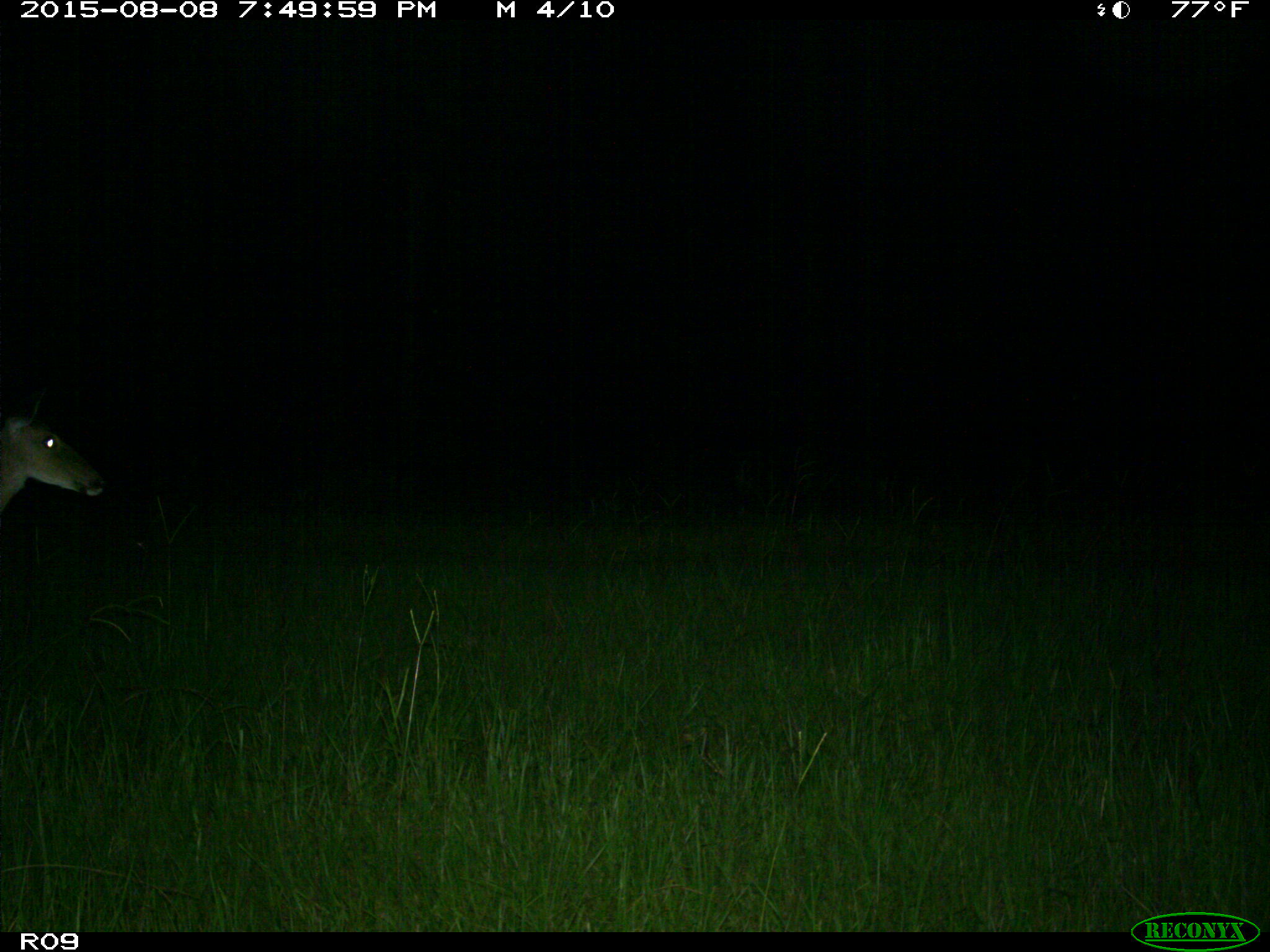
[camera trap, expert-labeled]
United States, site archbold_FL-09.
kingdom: Animalia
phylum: Chordata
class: Mammalia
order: Artiodactyla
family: Cervidae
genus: Odocoileus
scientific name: Odocoileus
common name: deer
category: unidentified deer